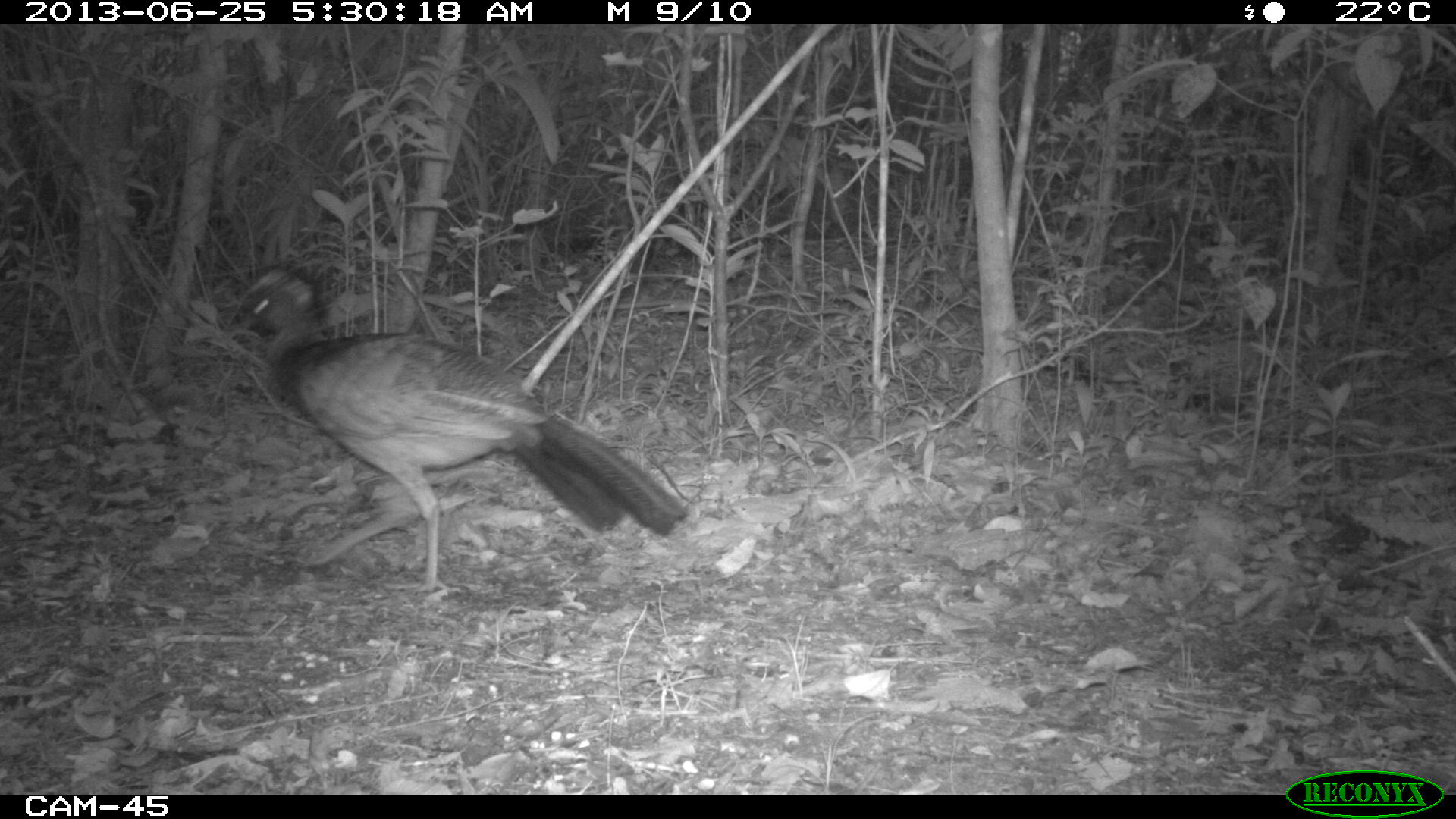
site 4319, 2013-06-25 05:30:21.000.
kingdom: Animalia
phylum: Chordata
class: Aves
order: Galliformes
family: Cracidae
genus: Crax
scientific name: Crax rubra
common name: great curassow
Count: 1.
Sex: female.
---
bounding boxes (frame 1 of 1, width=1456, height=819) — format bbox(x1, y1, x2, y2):
crax rubra: bbox(220, 263, 689, 594)